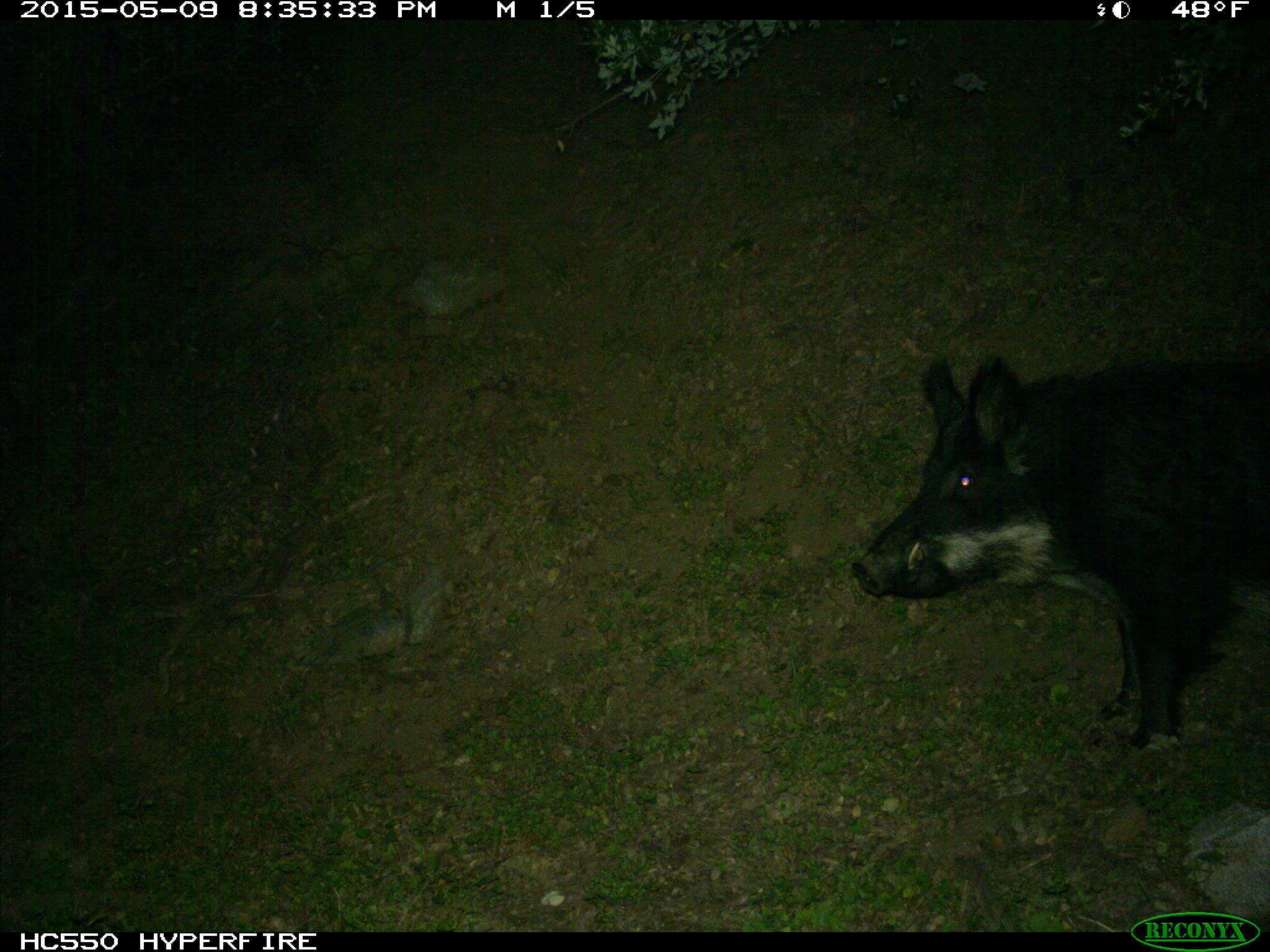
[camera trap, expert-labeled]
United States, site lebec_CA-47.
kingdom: Animalia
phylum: Chordata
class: Mammalia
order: Artiodactyla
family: Suidae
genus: Sus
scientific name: Sus scrofa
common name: wild boar